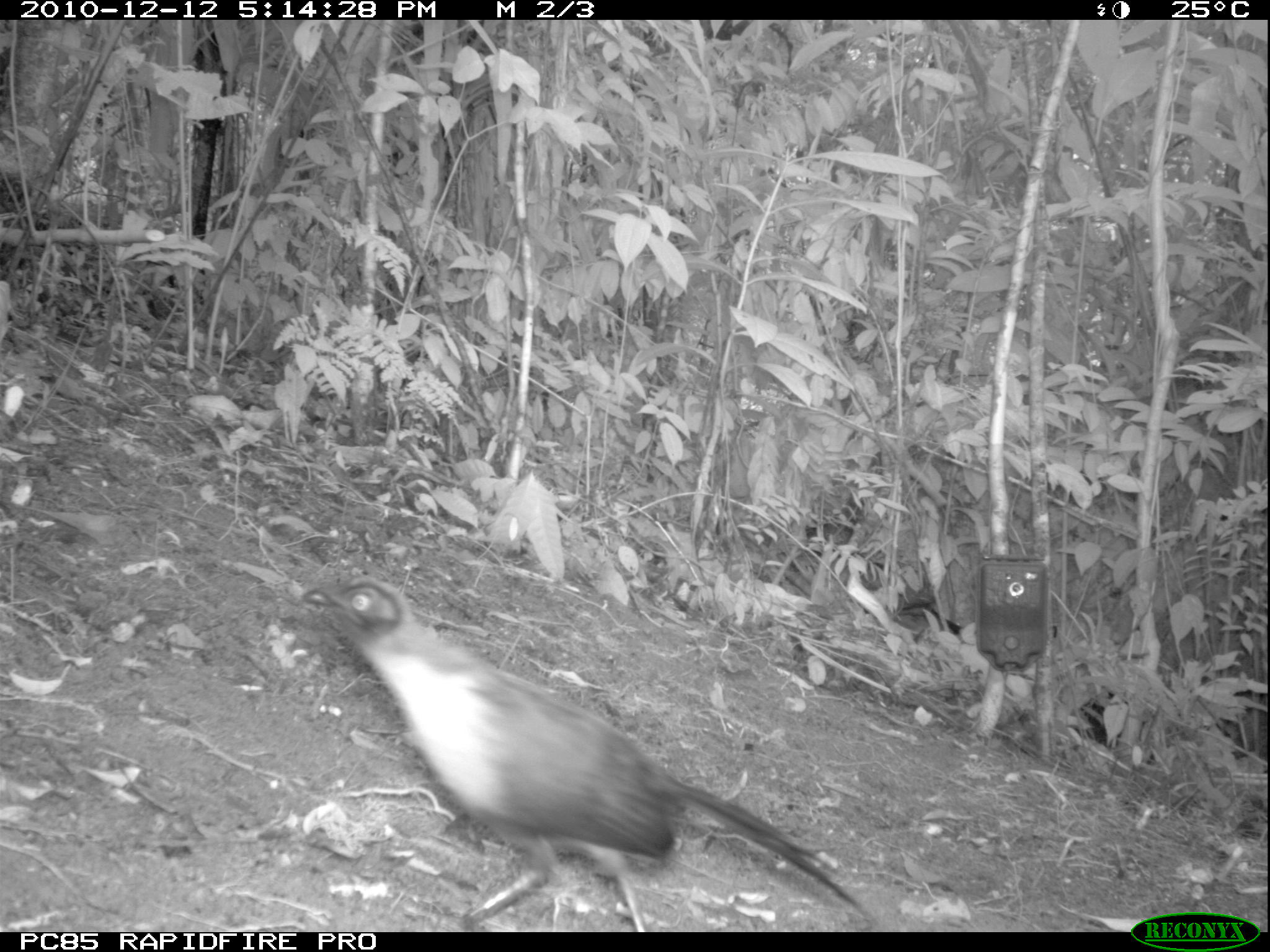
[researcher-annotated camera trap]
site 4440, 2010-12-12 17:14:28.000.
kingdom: Animalia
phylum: Chordata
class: Aves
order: Passeriformes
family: Cisticolidae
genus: Cisticola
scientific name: Cisticola cherina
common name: madagascar cisticola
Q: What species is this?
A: Cisticola cherina (madagascar cisticola).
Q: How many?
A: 1.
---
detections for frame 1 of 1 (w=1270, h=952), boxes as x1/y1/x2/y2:
cisticola cherina: 299/576/869/927